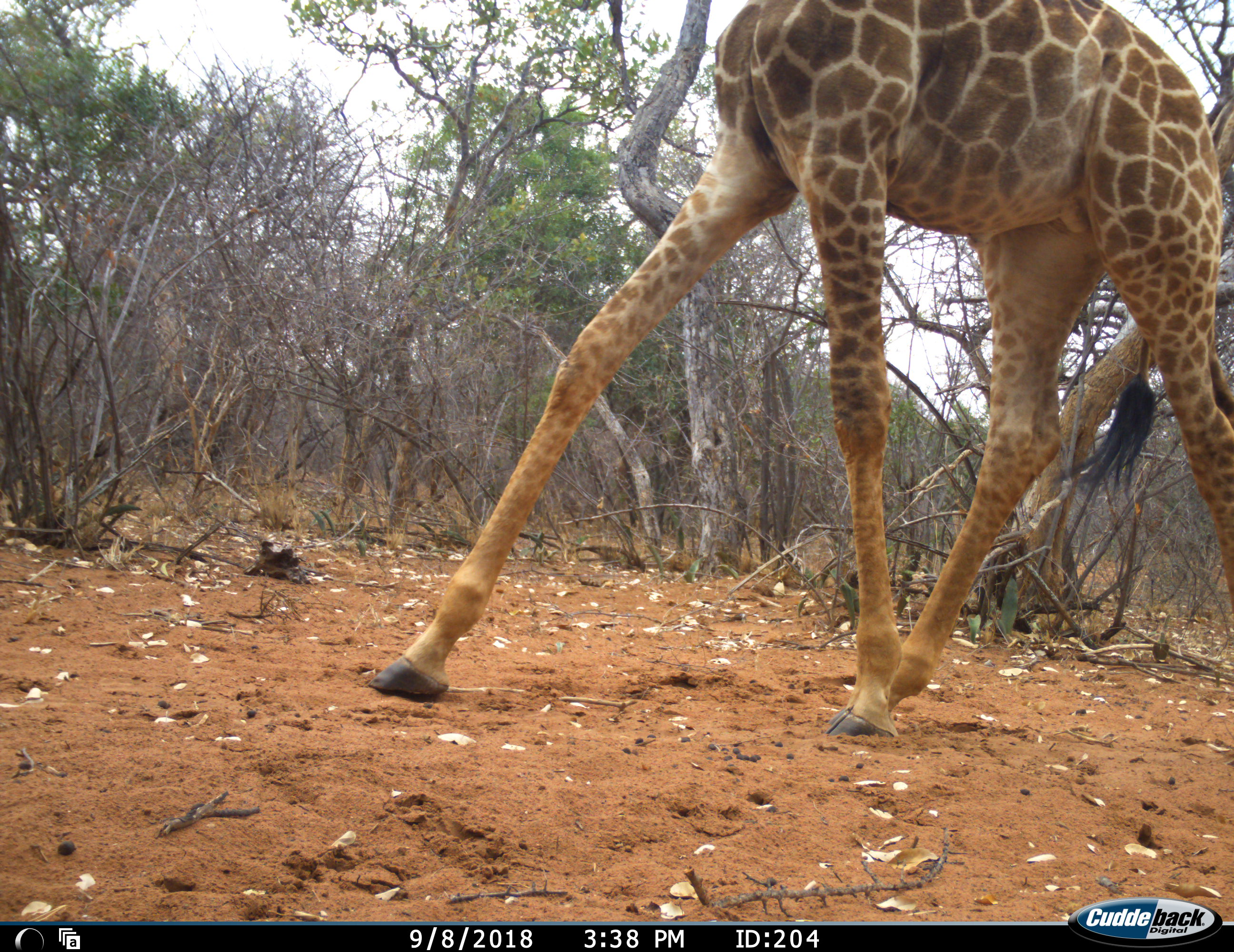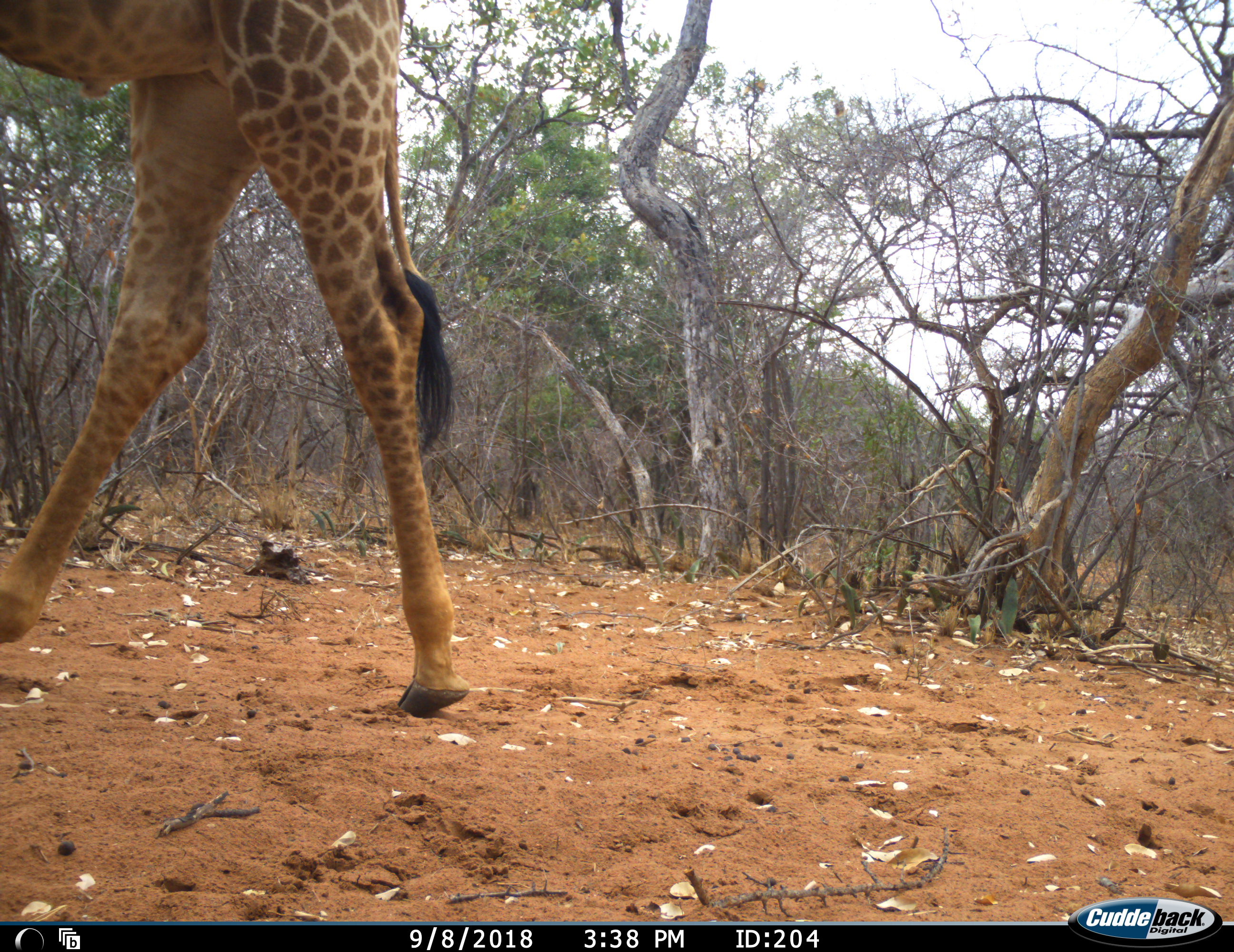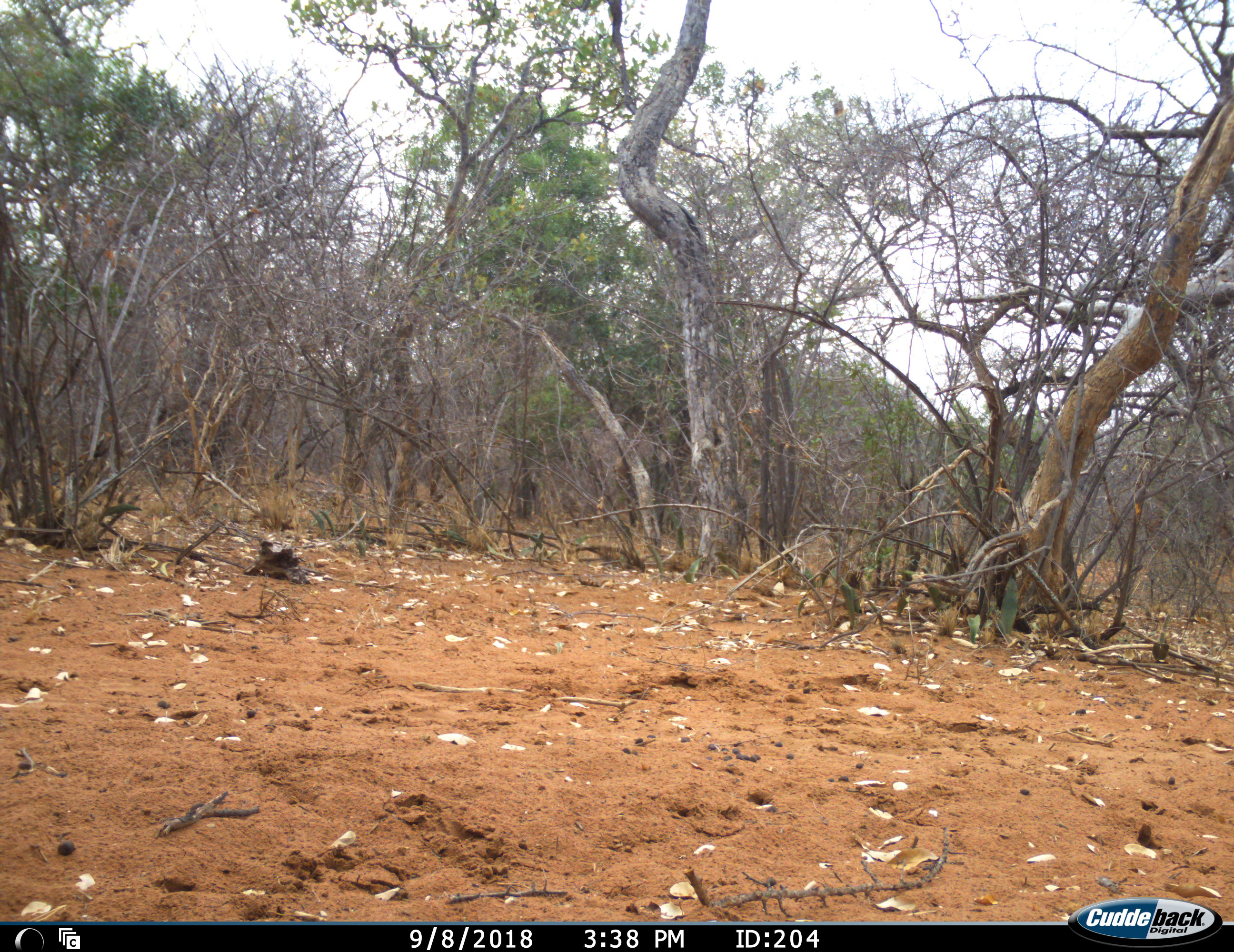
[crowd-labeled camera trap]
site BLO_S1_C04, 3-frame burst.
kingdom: Animalia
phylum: Chordata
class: Mammalia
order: Artiodactyla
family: Giraffidae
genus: Giraffa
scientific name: Giraffa camelopardalis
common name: giraffe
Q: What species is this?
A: Giraffe (Giraffa camelopardalis).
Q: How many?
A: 1.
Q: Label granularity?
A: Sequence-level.